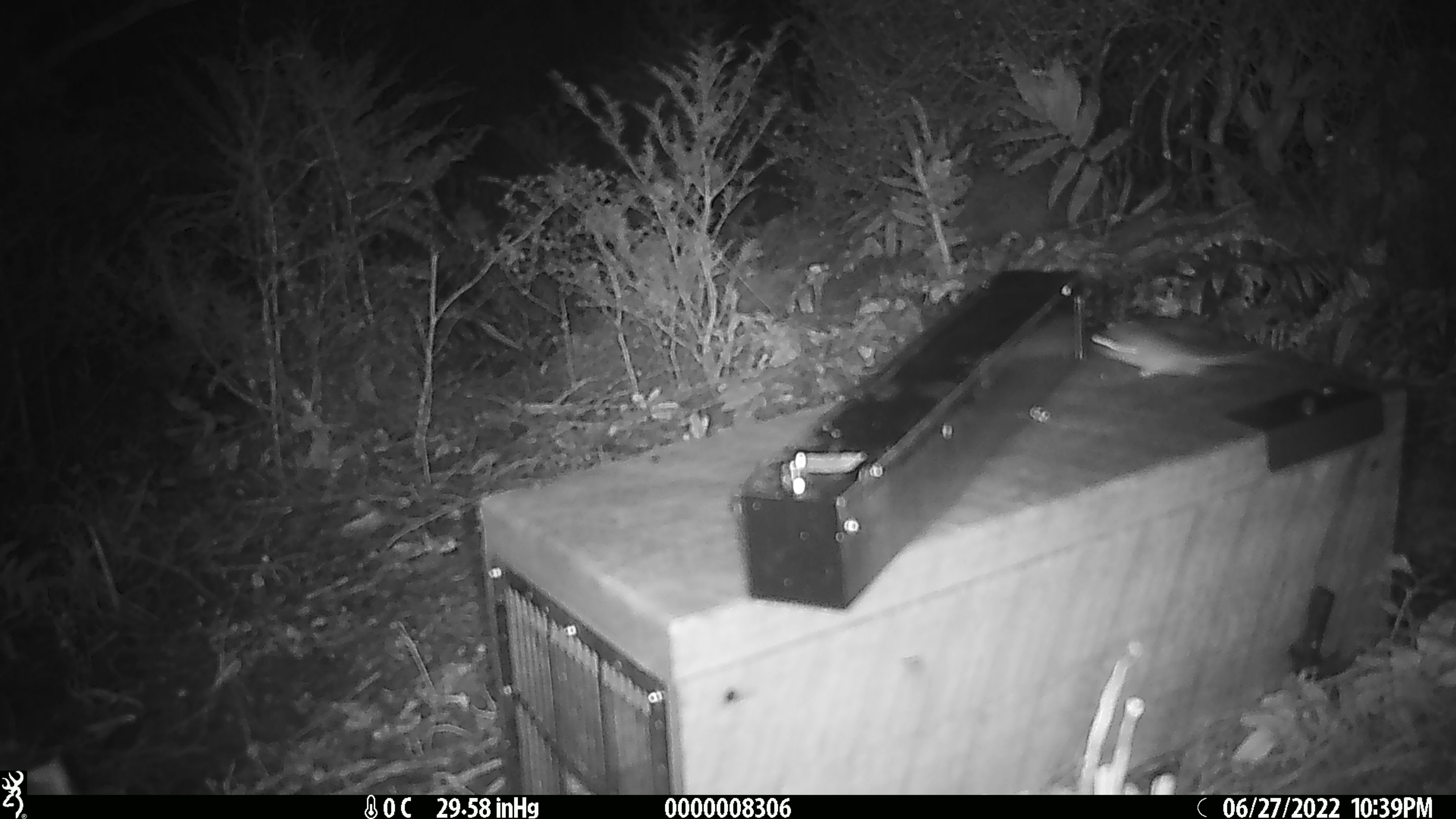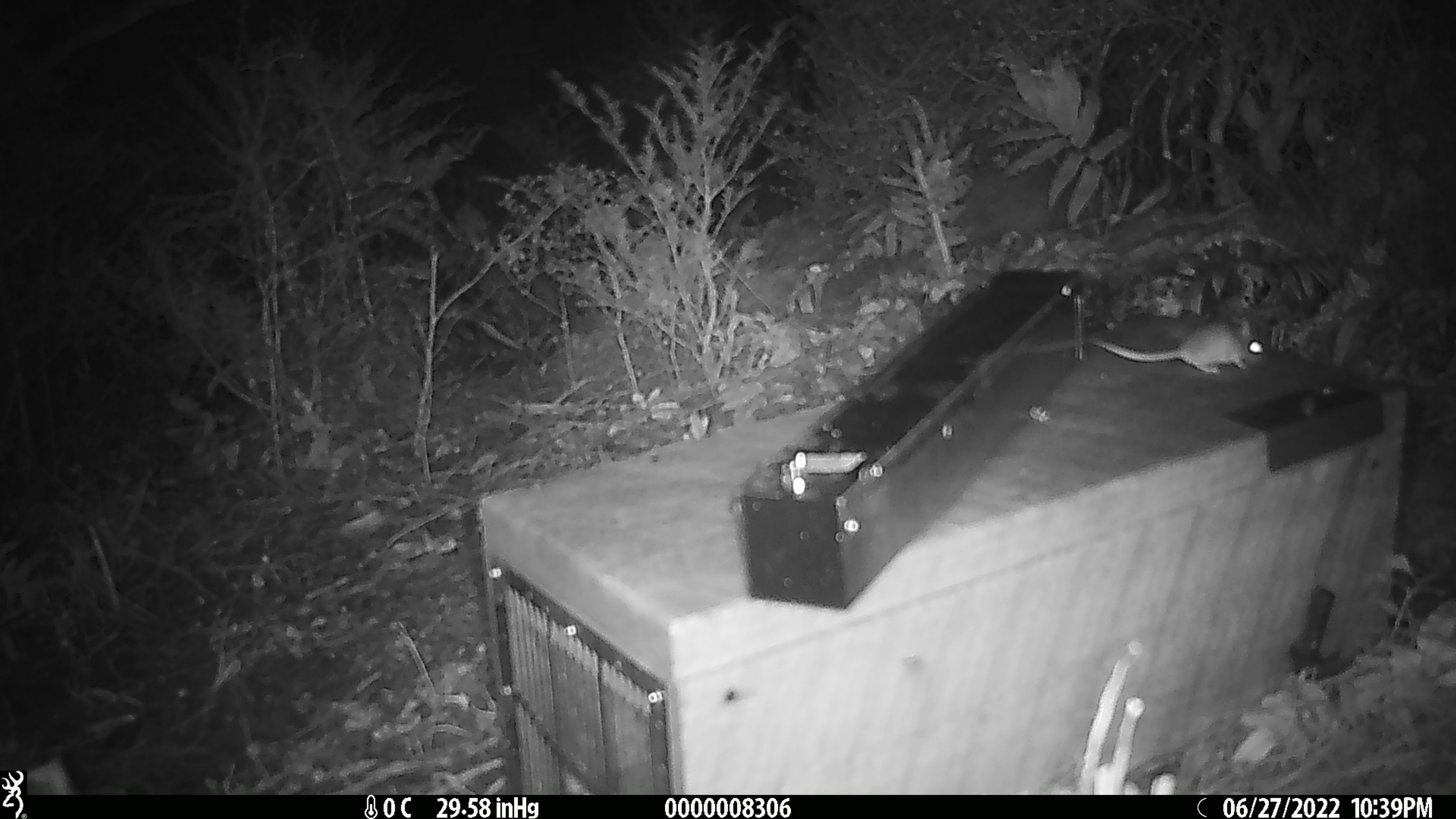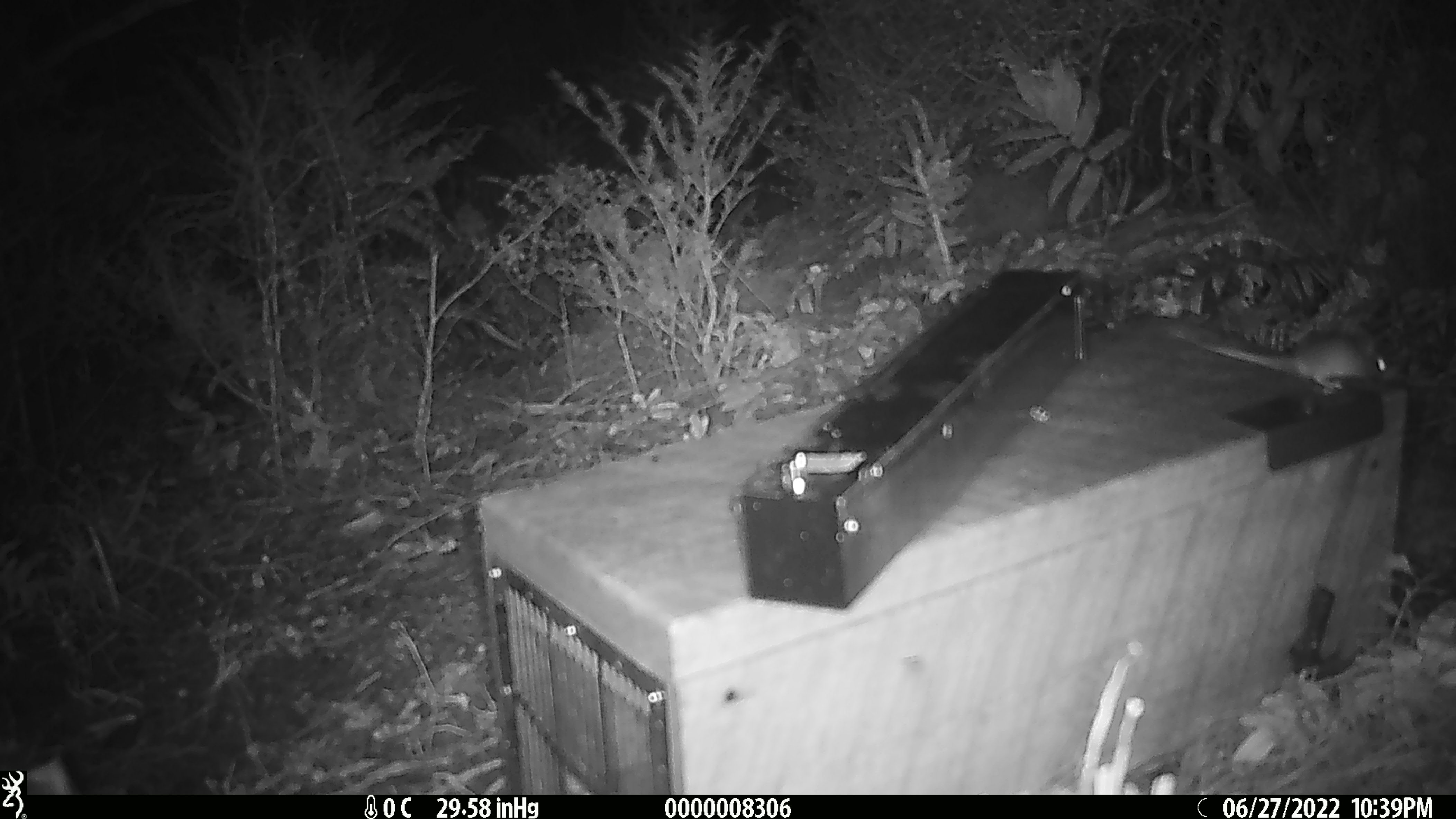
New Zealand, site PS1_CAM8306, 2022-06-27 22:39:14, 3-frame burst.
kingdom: Animalia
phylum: Chordata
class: Mammalia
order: Rodentia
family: Muridae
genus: Mus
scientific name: Mus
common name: mouse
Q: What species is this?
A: Mouse (Mus).